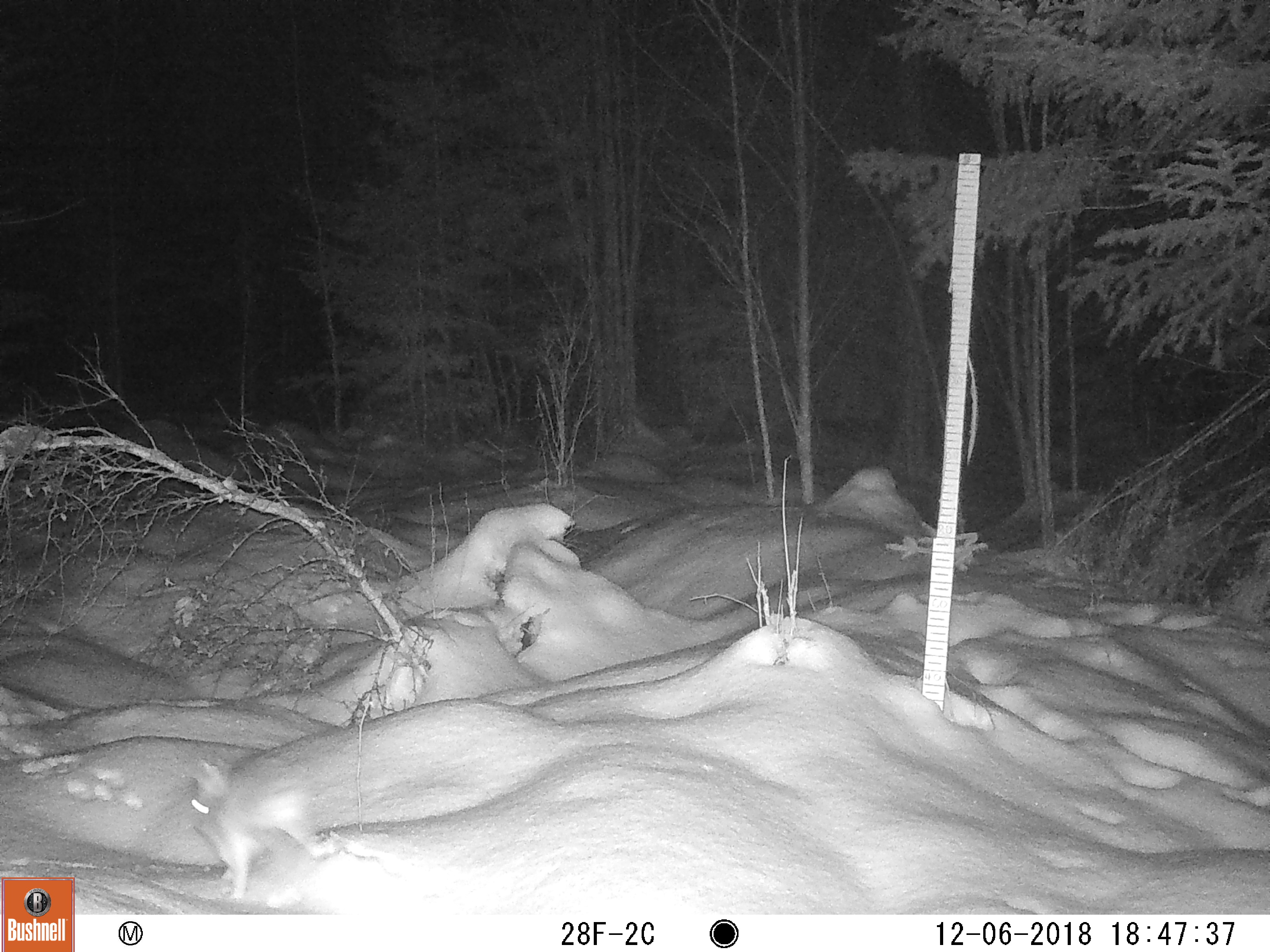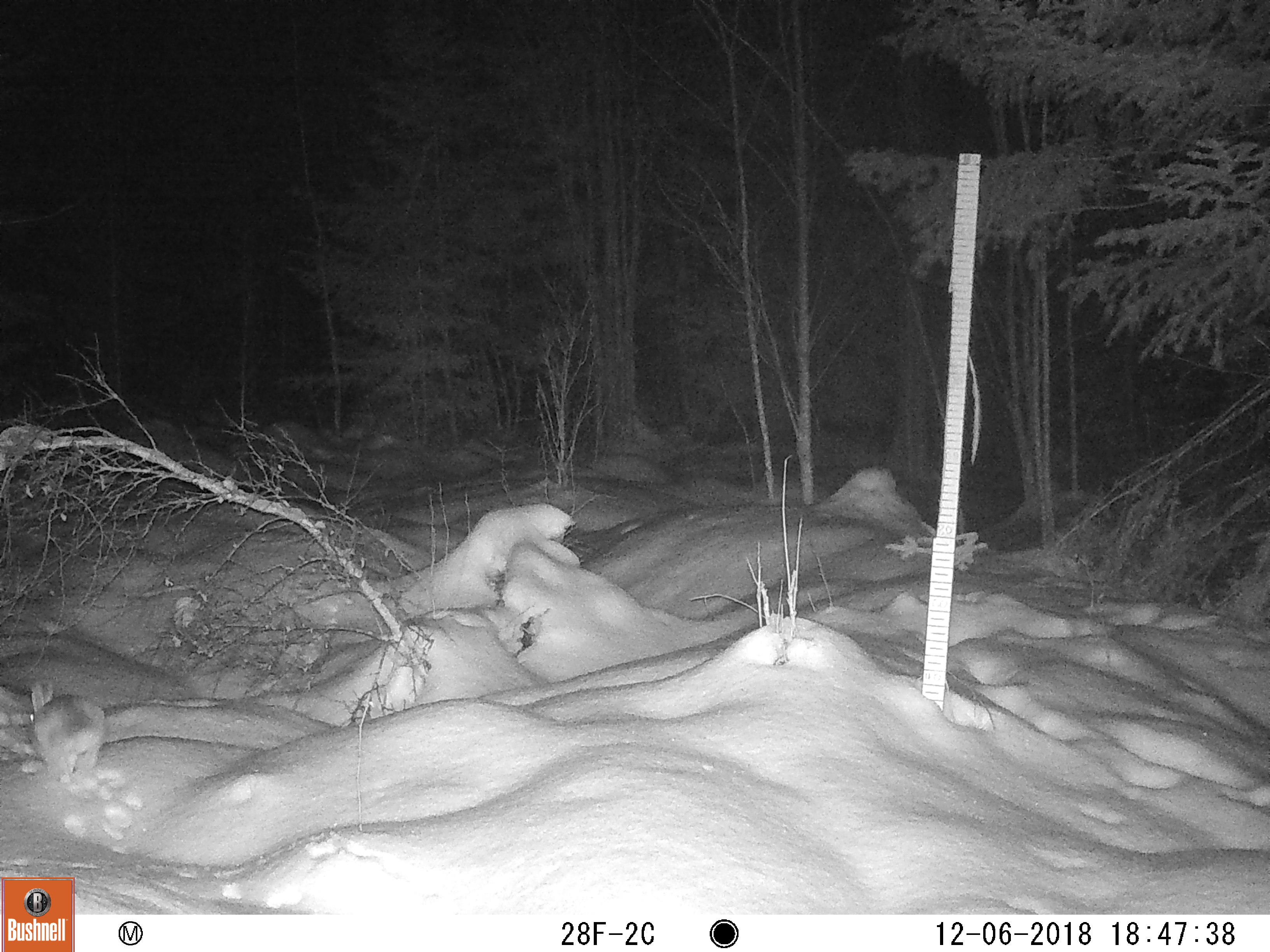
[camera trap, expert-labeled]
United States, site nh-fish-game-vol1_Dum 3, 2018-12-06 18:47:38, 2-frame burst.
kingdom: Animalia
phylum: Chordata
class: Mammalia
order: Lagomorpha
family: Leporidae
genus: Lepus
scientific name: Lepus americanus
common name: snowshoe hare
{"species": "snowshoe hare (Lepus americanus)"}